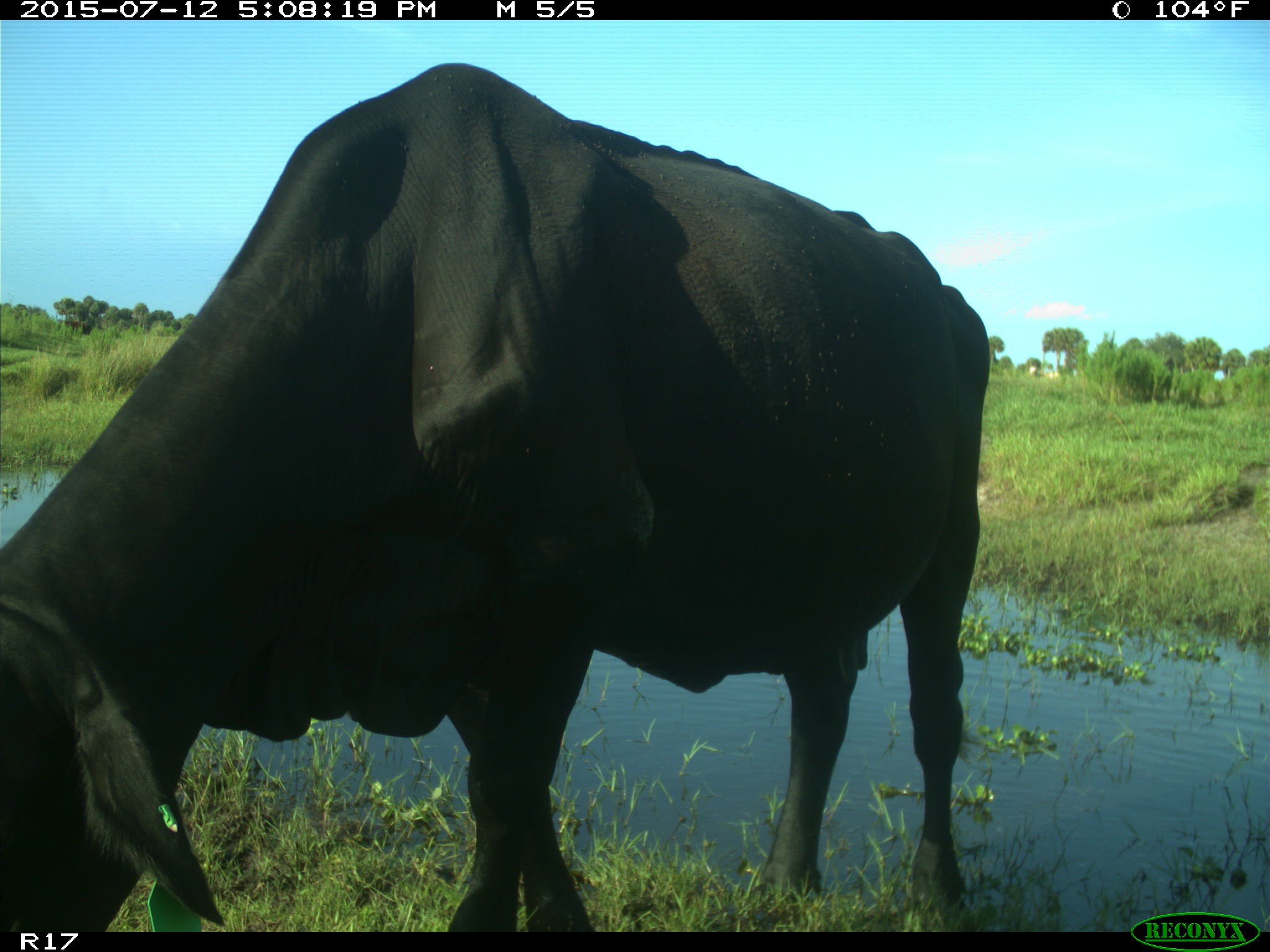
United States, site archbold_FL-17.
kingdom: Animalia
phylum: Chordata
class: Mammalia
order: Artiodactyla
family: Bovidae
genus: Bos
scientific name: Bos taurus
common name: domestic cow